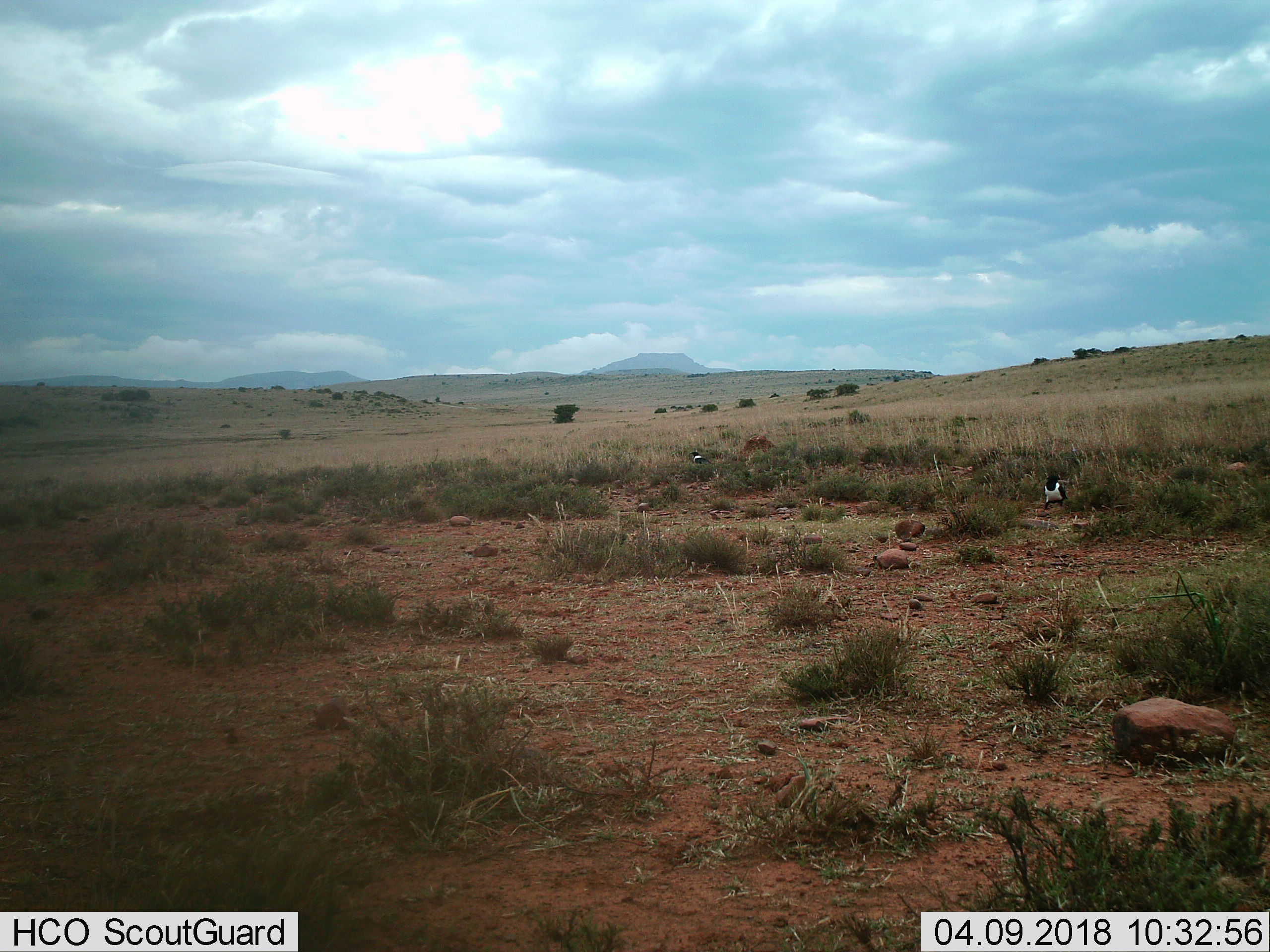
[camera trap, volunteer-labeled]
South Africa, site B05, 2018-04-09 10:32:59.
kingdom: Animalia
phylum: Chordata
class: Aves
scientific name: Aves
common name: bird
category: birdother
Birdother (bird) (Aves), count 2. Behavior (volunteer vote fractions): standing 50%, resting 10%, moving 40%, interacting 0%. Young present (vote fraction): 0%. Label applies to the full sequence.